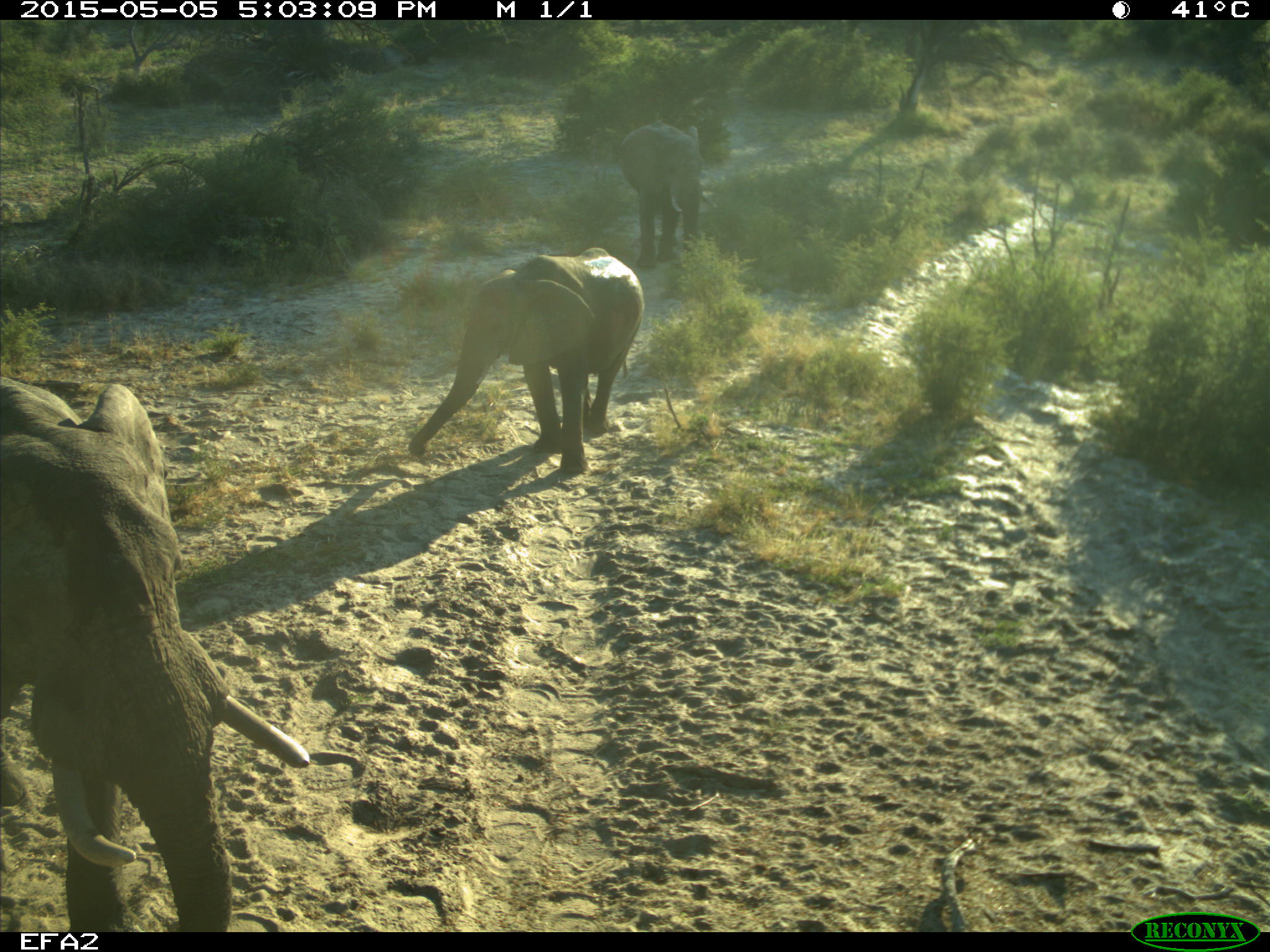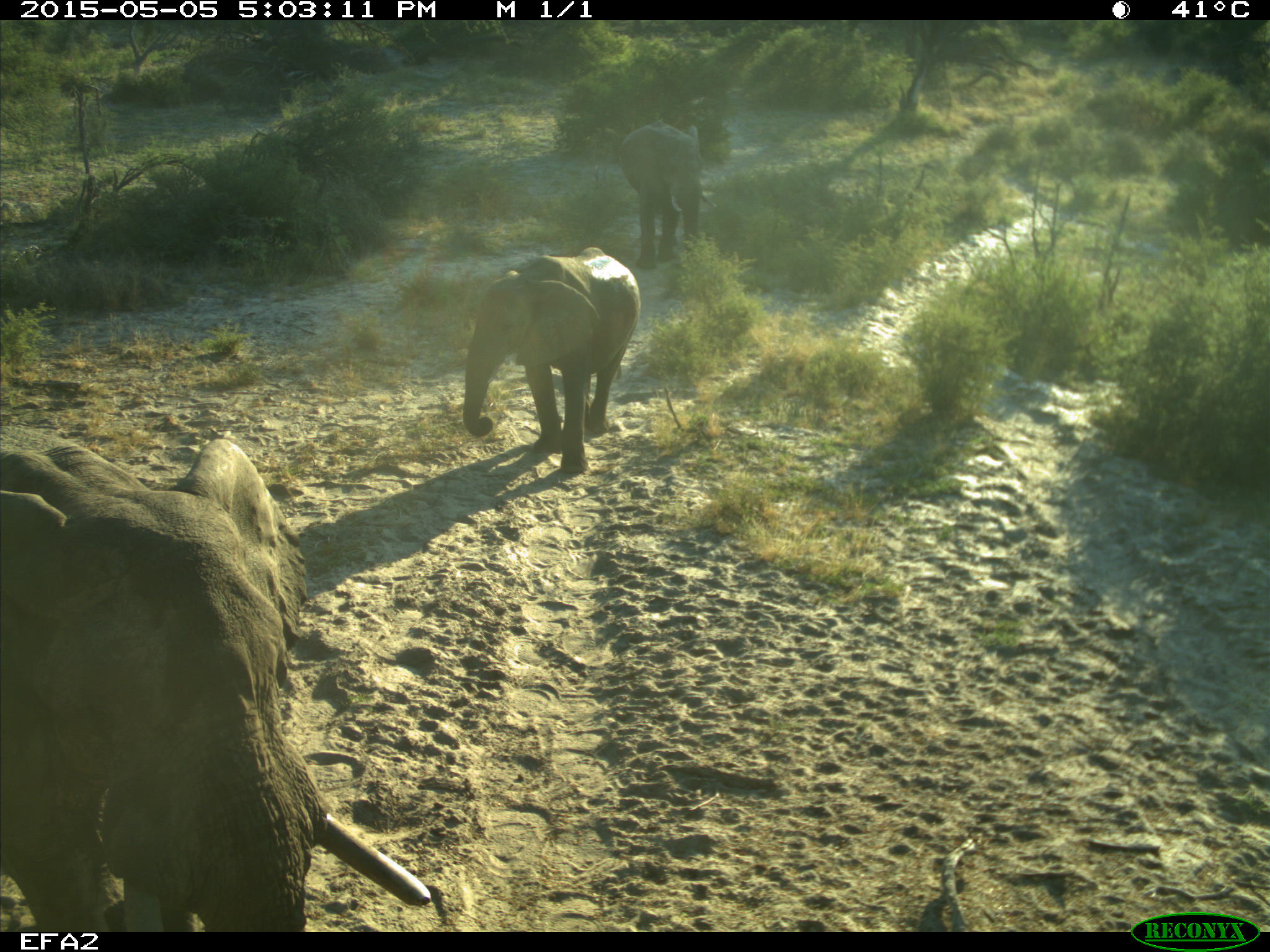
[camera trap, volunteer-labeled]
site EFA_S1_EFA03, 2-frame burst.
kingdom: Animalia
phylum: Chordata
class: Mammalia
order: Proboscidea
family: Elephantidae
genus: Loxodonta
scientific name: Loxodonta africana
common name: african bush elephant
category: elephant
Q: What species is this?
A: Elephant (african bush elephant) (Loxodonta africana).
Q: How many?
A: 3.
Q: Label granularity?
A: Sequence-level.